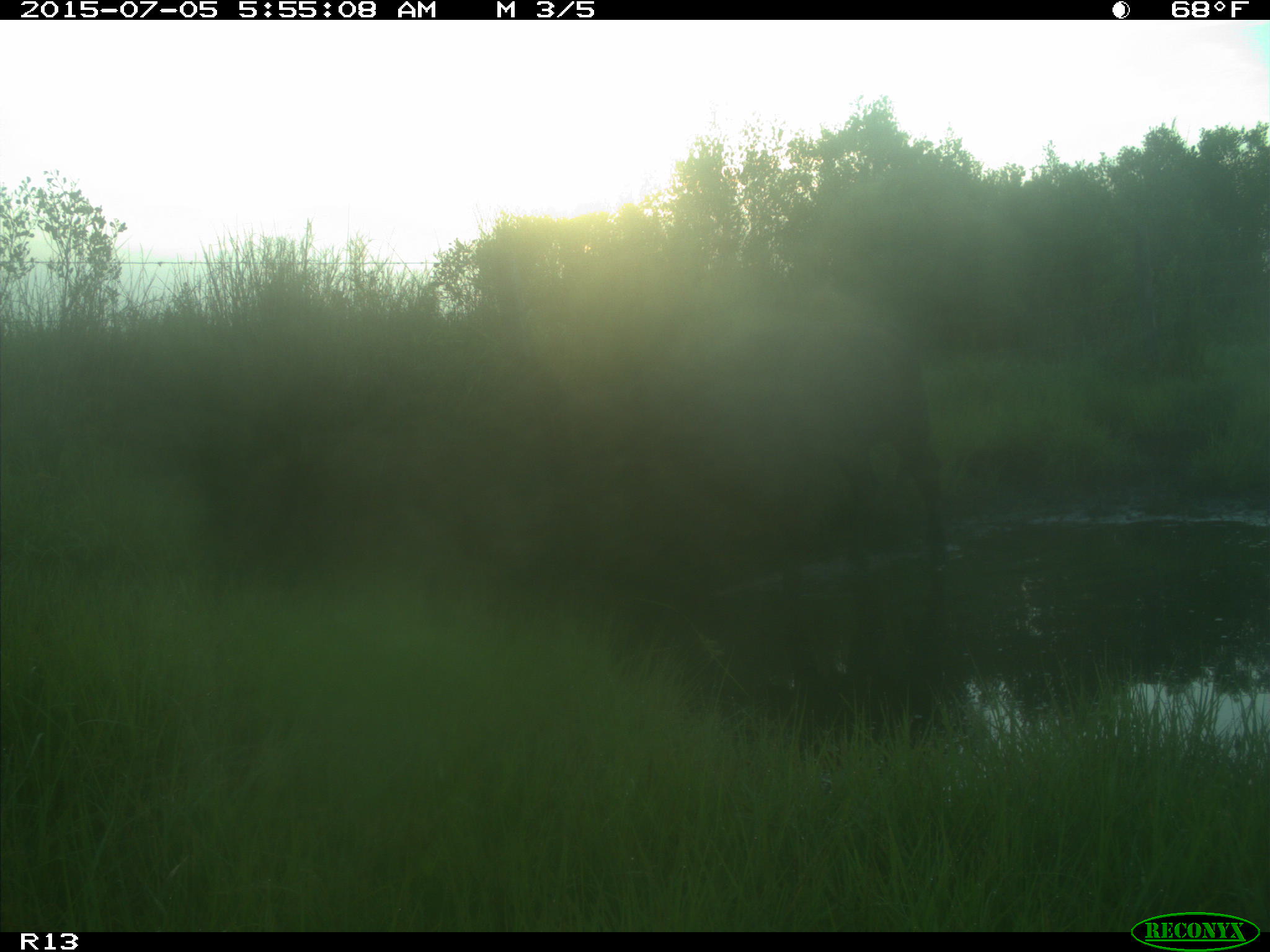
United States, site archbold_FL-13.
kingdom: Animalia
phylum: Chordata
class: Mammalia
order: Artiodactyla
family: Bovidae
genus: Bos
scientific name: Bos taurus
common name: domestic cow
Bos taurus (domestic cow).